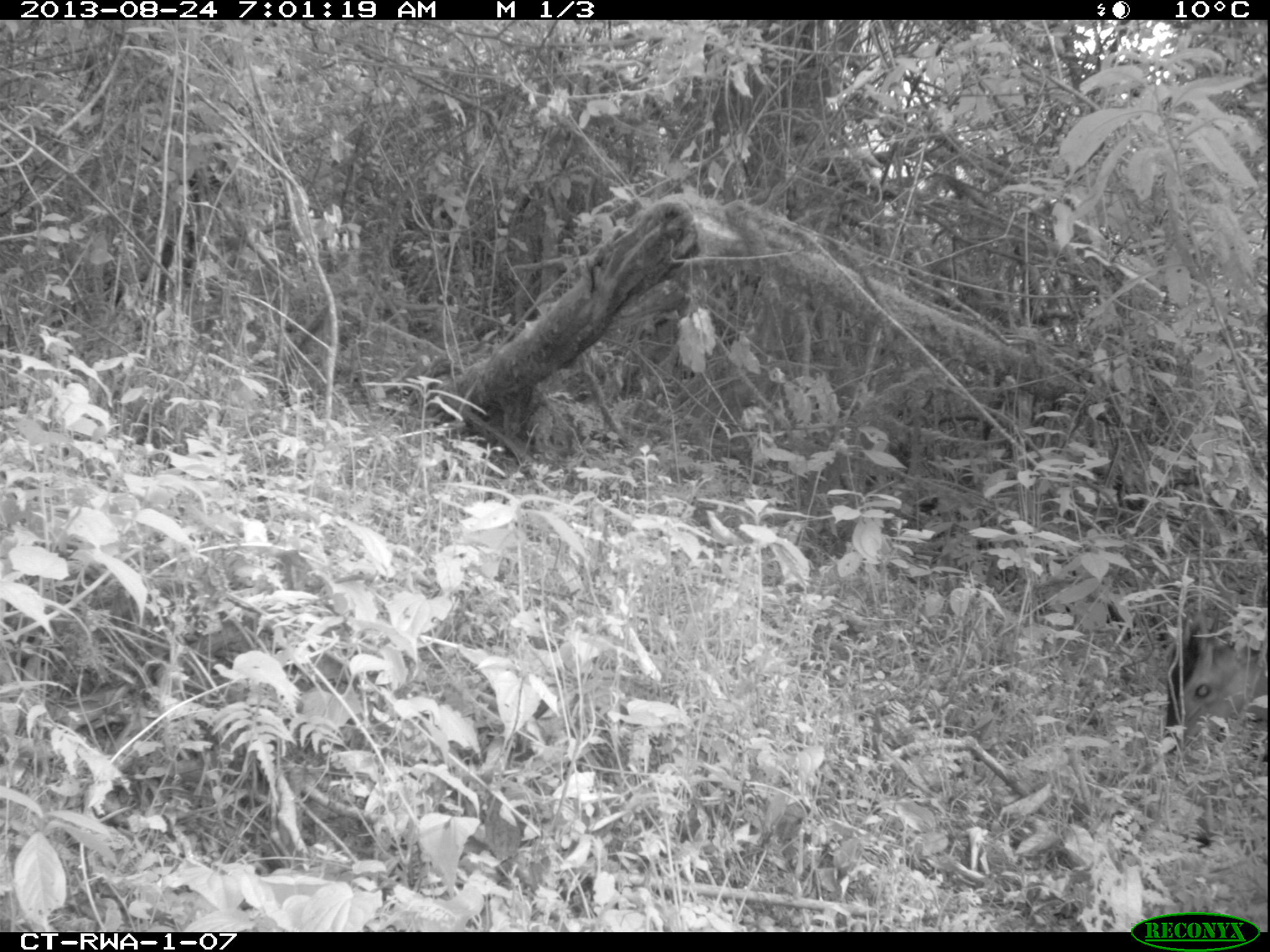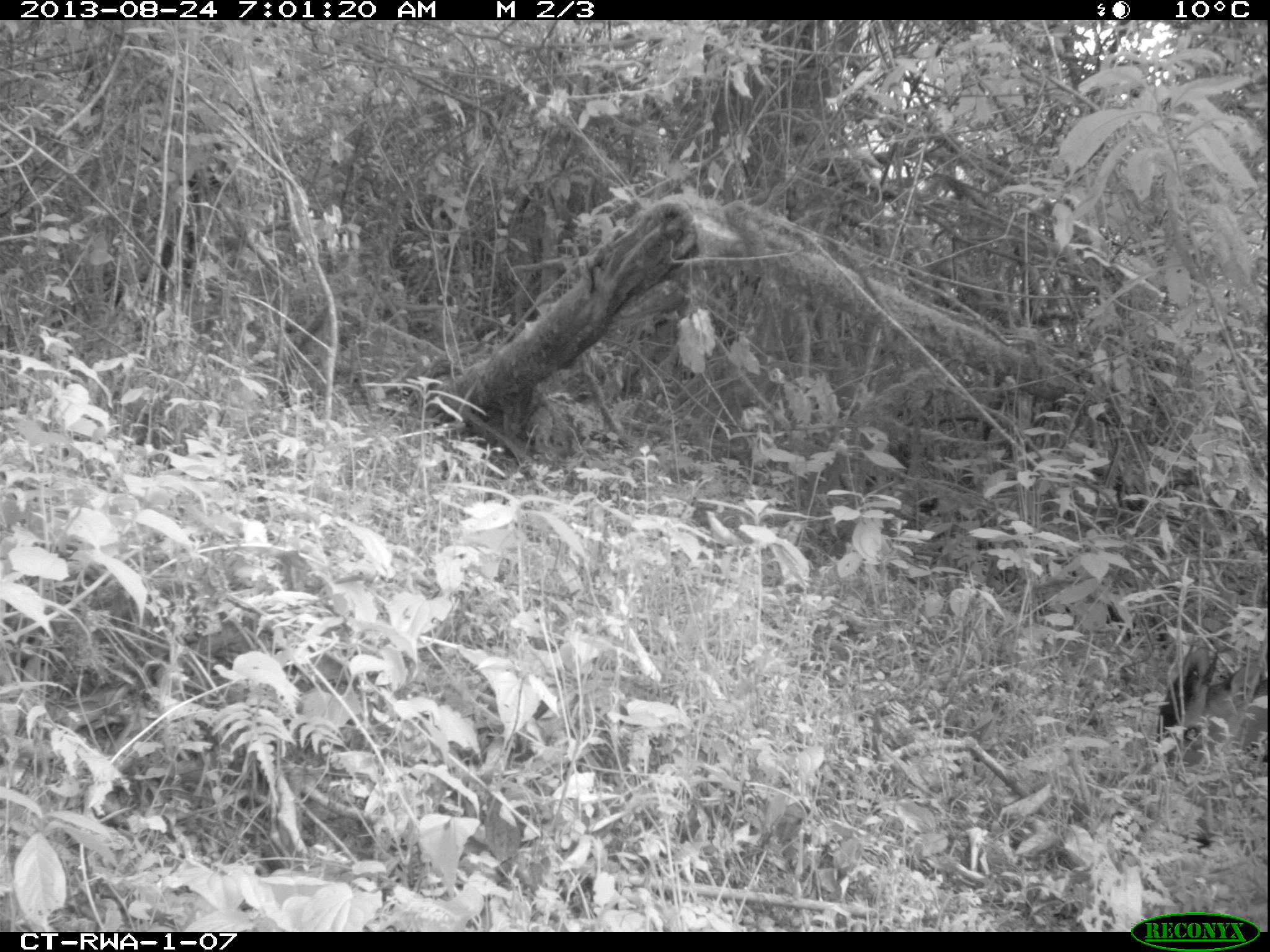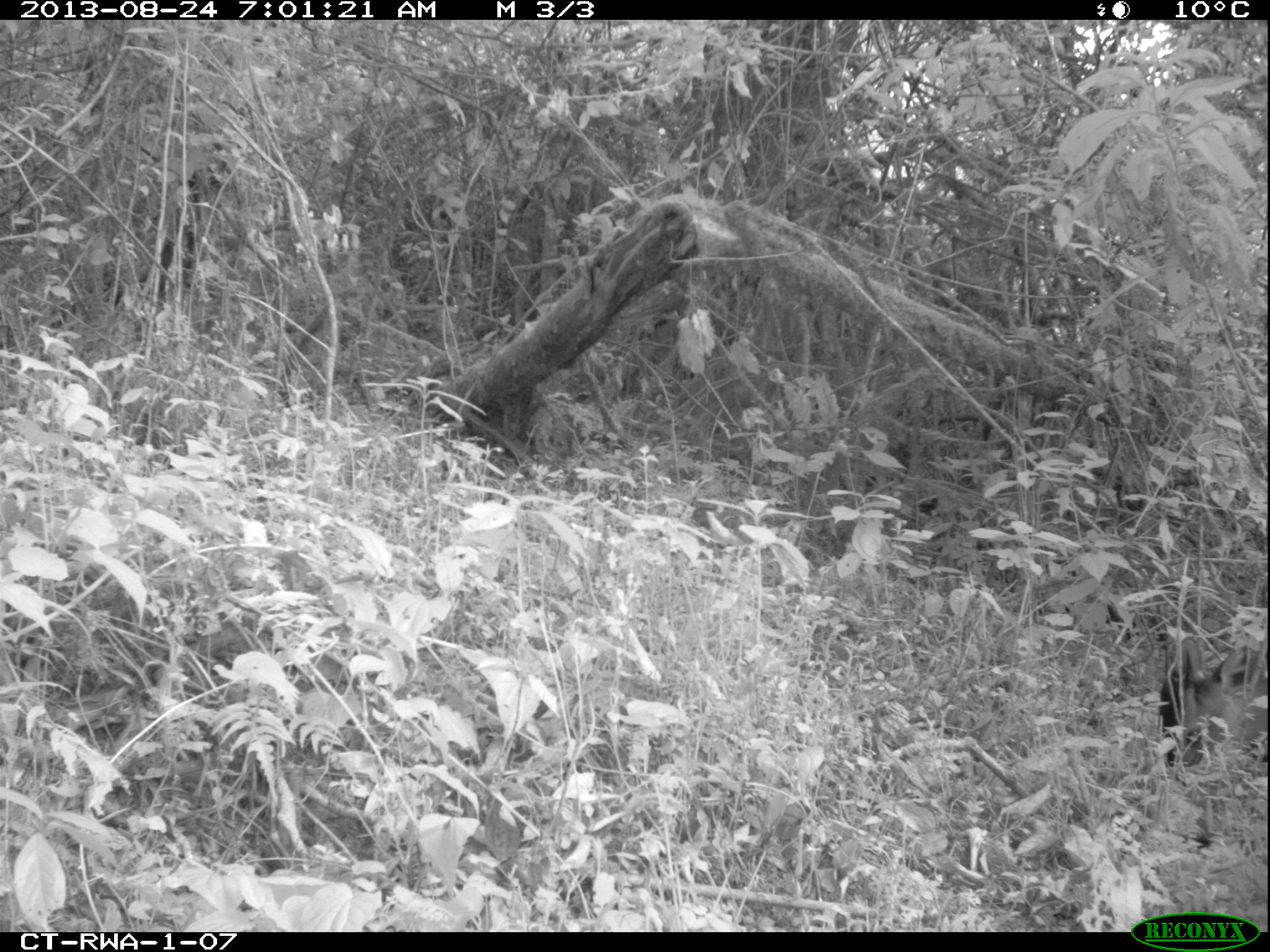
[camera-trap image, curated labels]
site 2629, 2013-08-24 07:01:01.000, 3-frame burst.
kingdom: Animalia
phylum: Chordata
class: Mammalia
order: Artiodactyla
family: Bovidae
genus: Cephalophus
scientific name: Cephalophus nigrifrons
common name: black-fronted duiker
Cephalophus nigrifrons (black-fronted duiker), count 1.